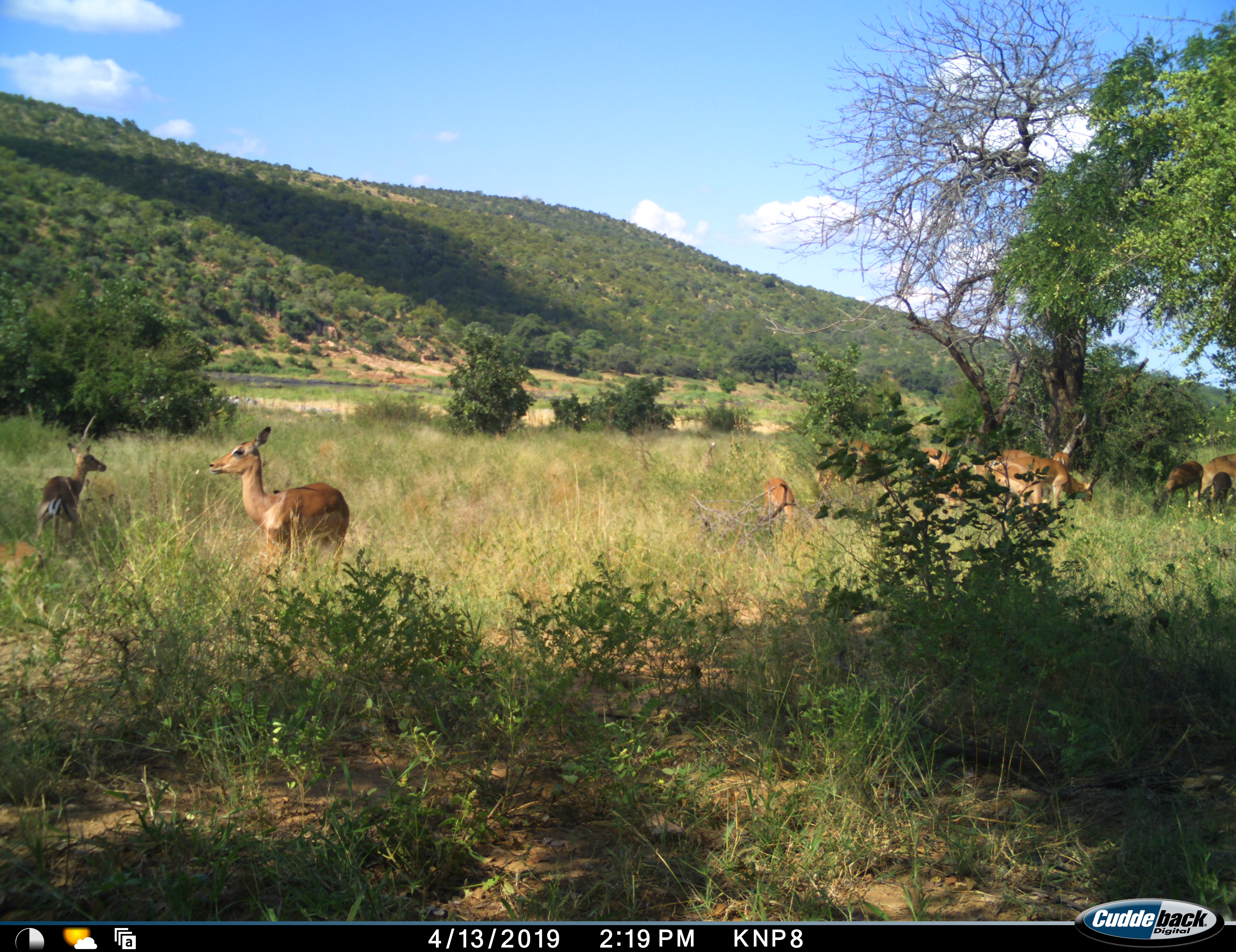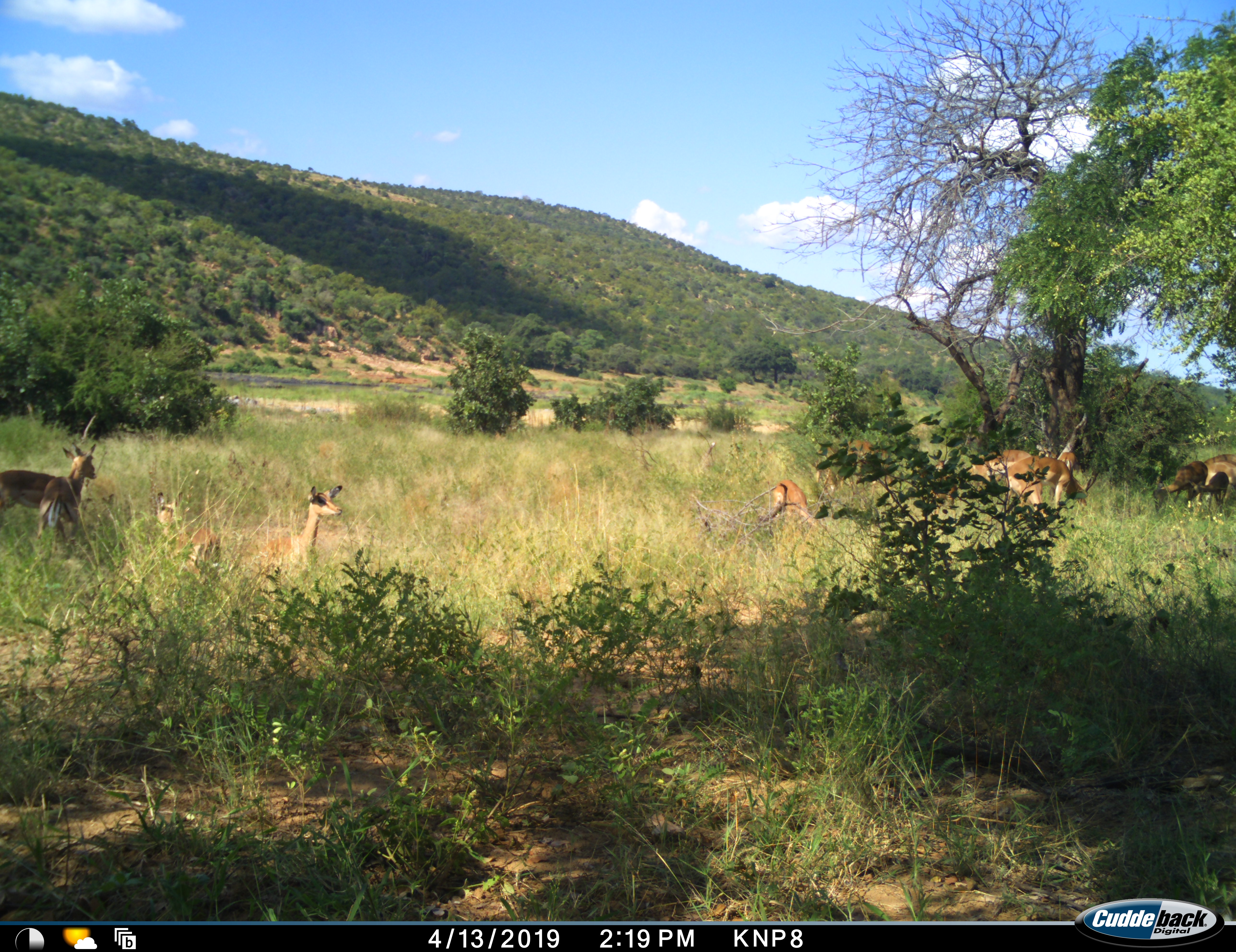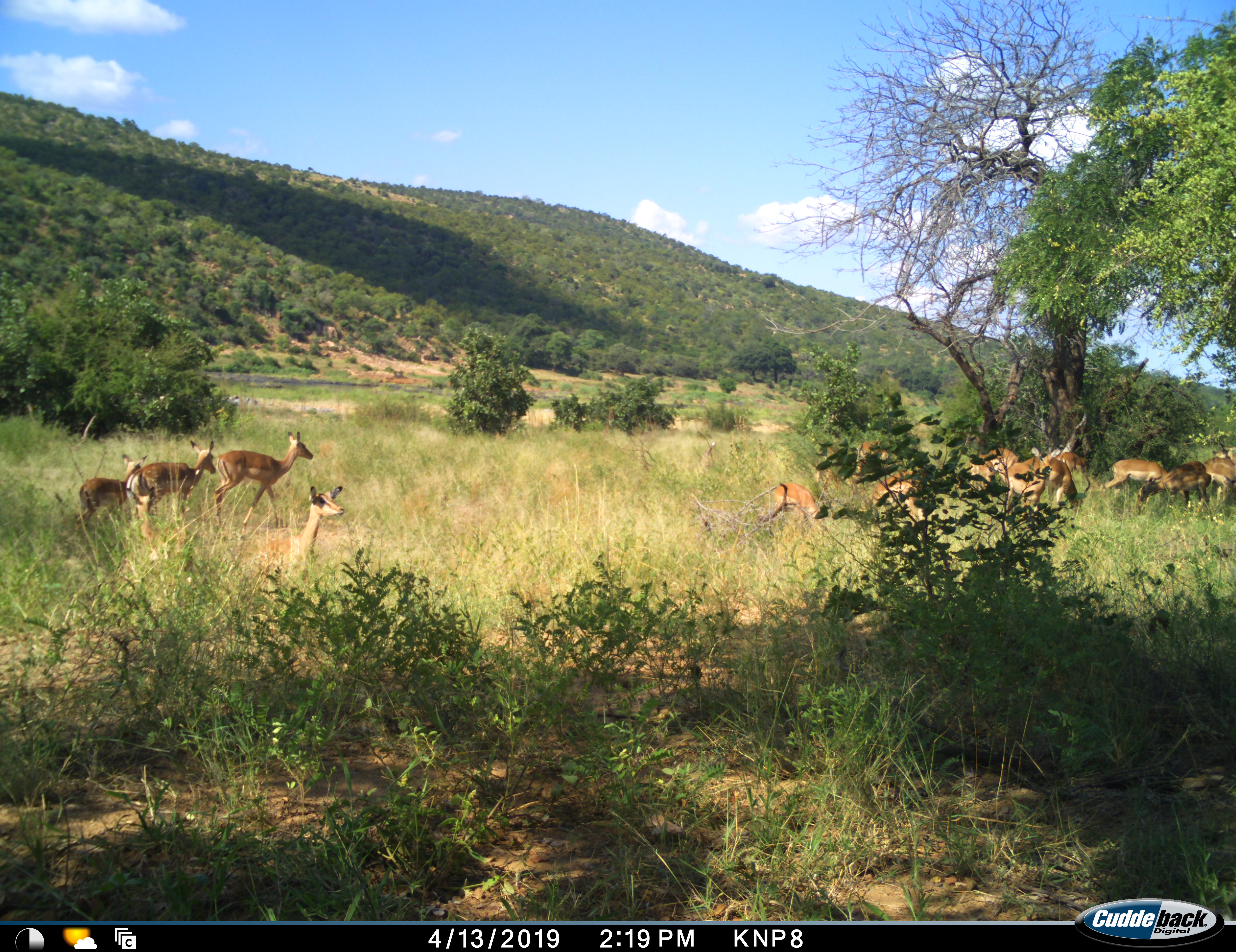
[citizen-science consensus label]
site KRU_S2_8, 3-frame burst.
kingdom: Animalia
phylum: Chordata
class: Mammalia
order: Artiodactyla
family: Bovidae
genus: Aepyceros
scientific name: Aepyceros melampus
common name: impala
Impala (Aepyceros melampus), count 11-50. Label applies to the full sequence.